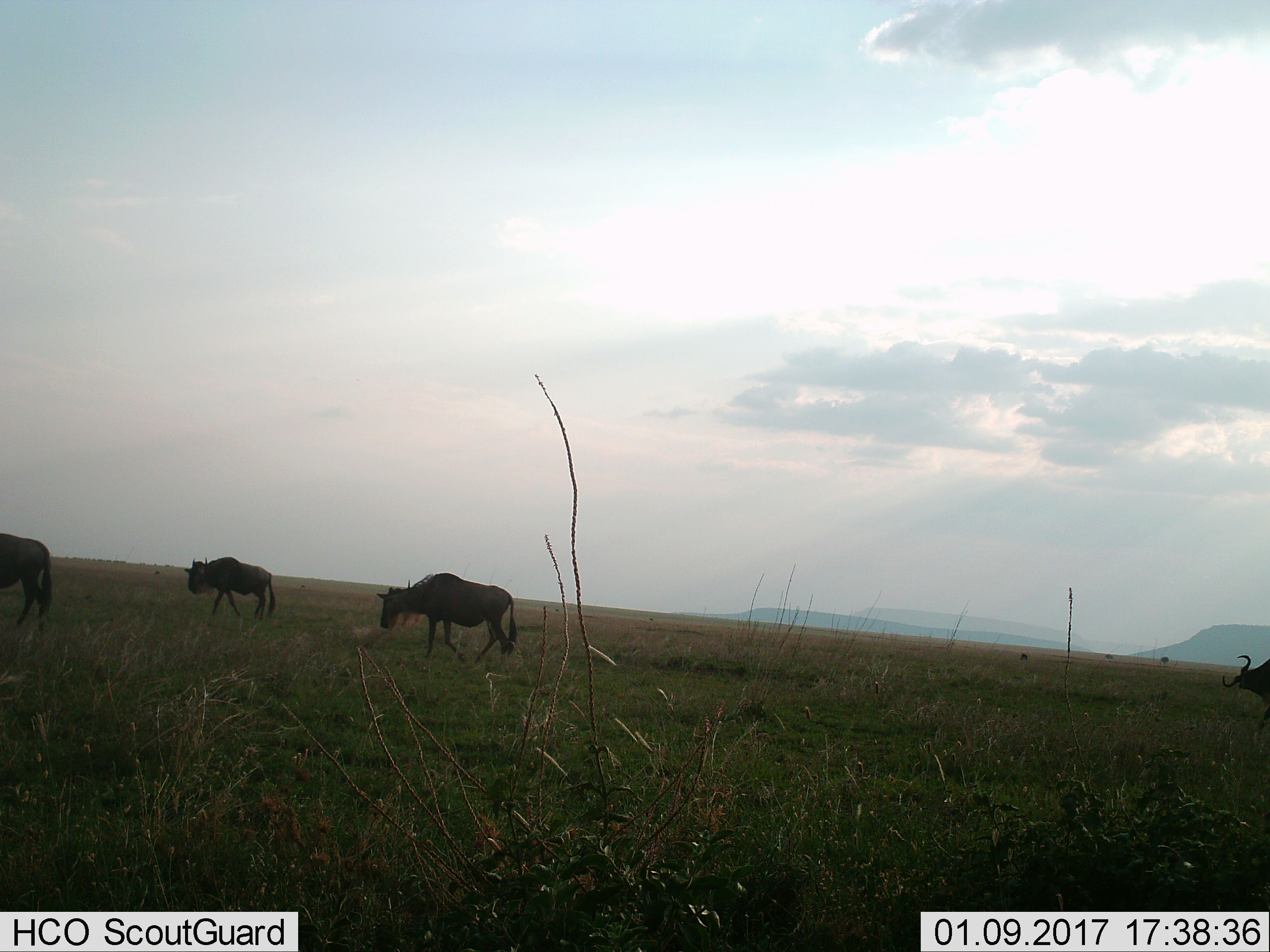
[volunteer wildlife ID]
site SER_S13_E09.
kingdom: Animalia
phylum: Chordata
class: Mammalia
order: Artiodactyla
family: Bovidae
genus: Connochaetes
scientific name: Connochaetes taurinus taurinus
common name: blue wildebeest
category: wildebeestblue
Wildebeestblue (blue wildebeest) (Connochaetes taurinus taurinus), count 4. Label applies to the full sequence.